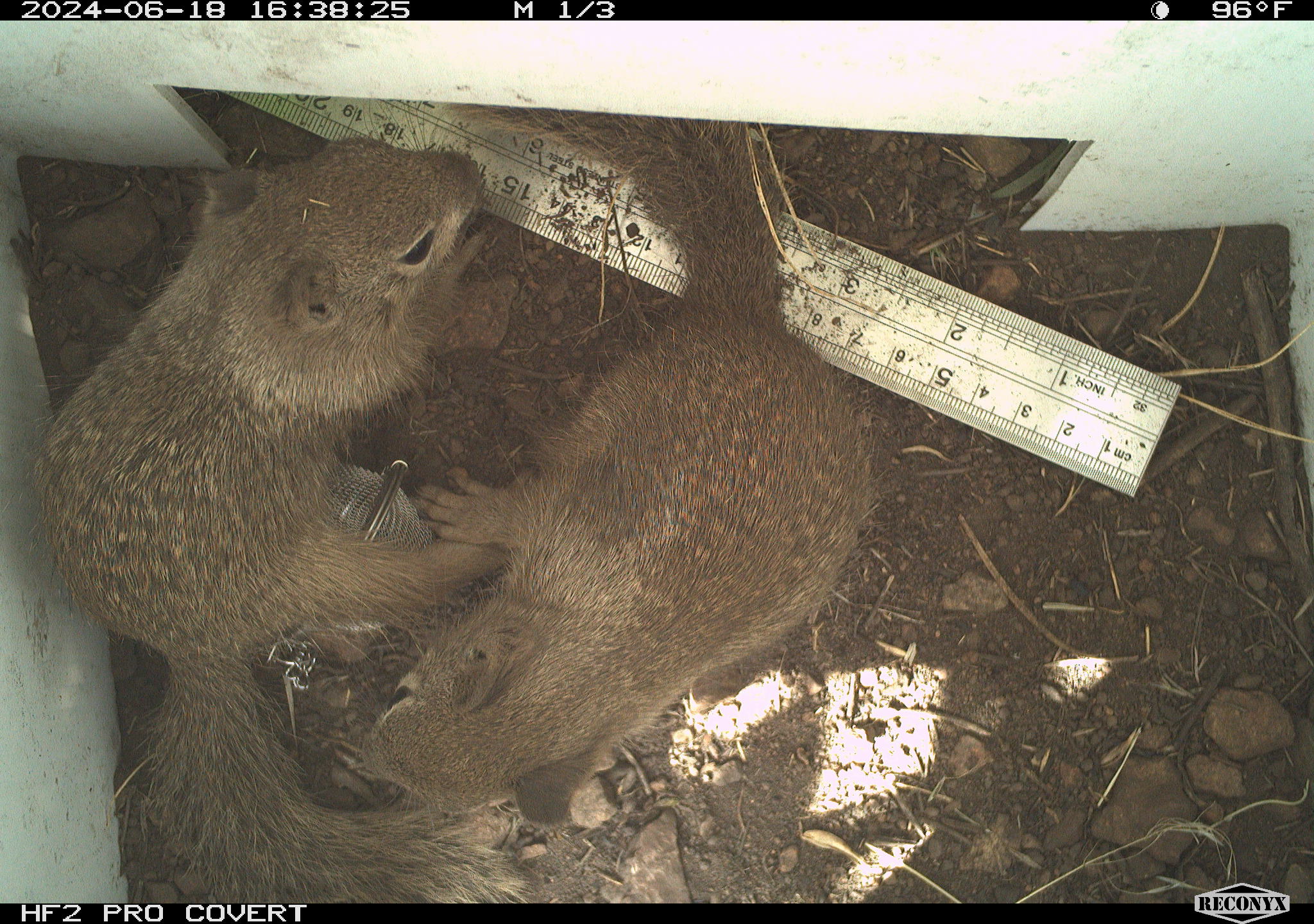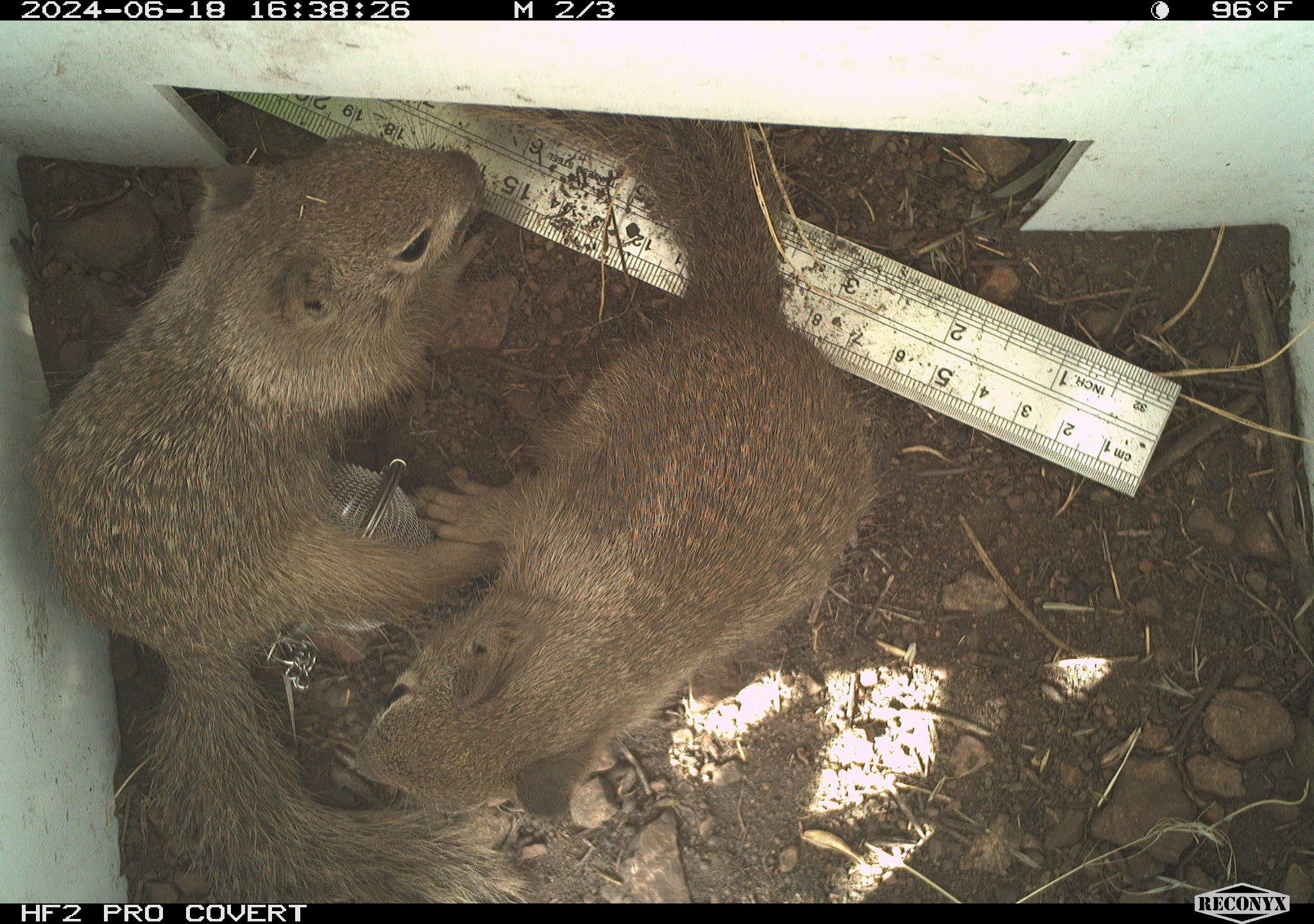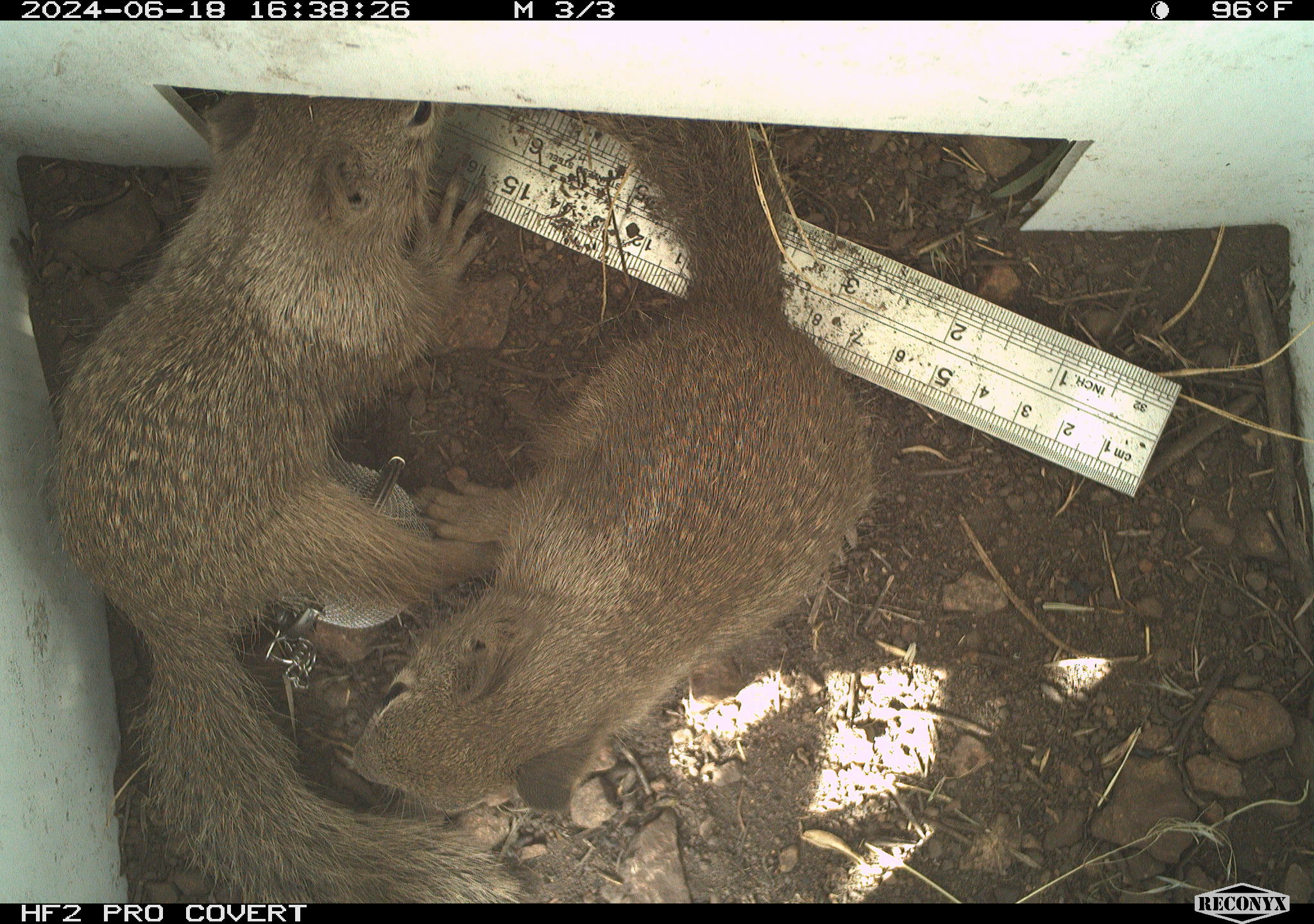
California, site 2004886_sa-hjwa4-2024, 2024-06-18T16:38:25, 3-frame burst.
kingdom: Animalia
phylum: Chordata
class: Mammalia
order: Rodentia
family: Sciuridae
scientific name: Sciuridae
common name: squirrels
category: sciuridae family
Sciuridae family (squirrels) (Sciuridae).